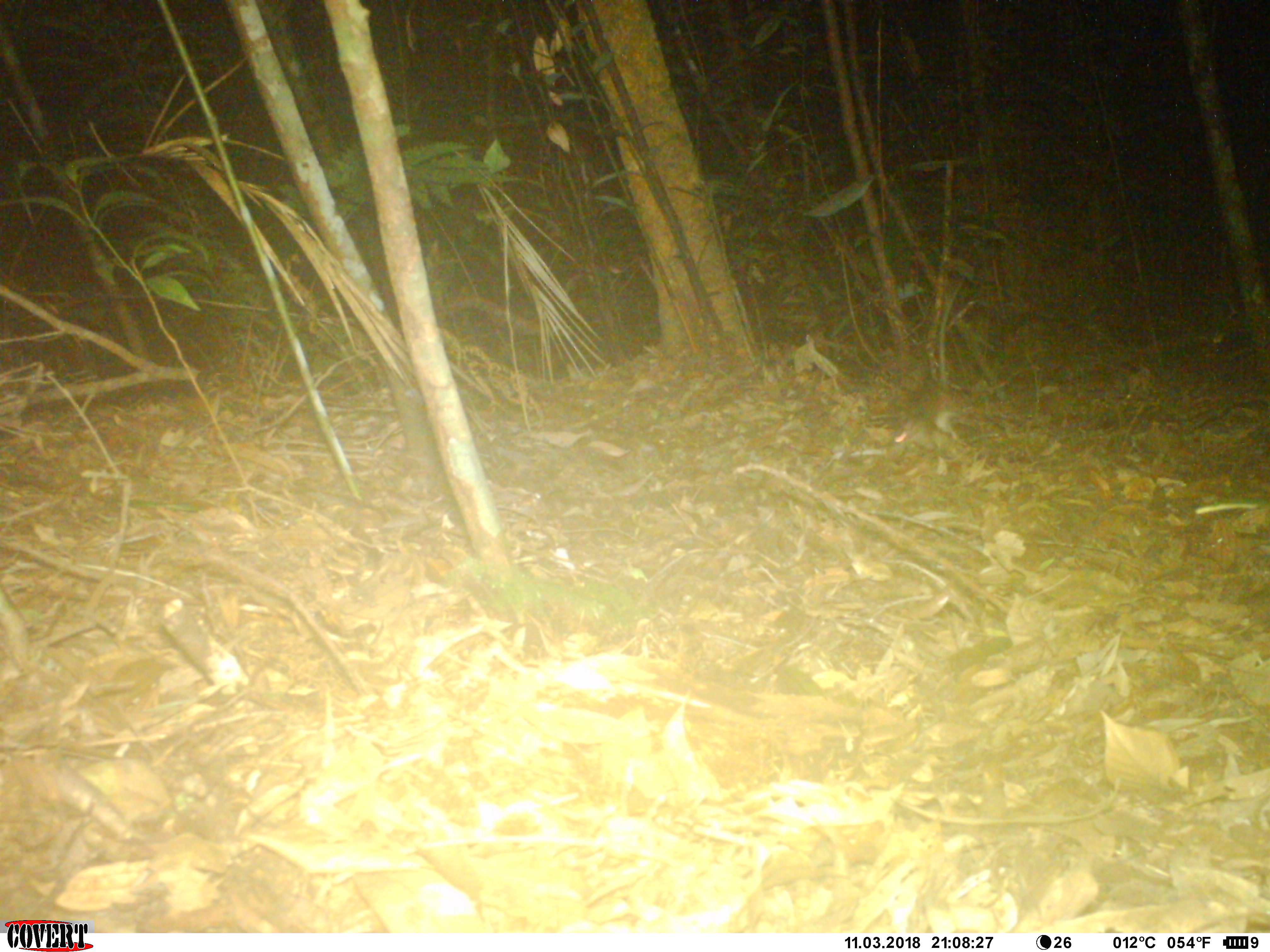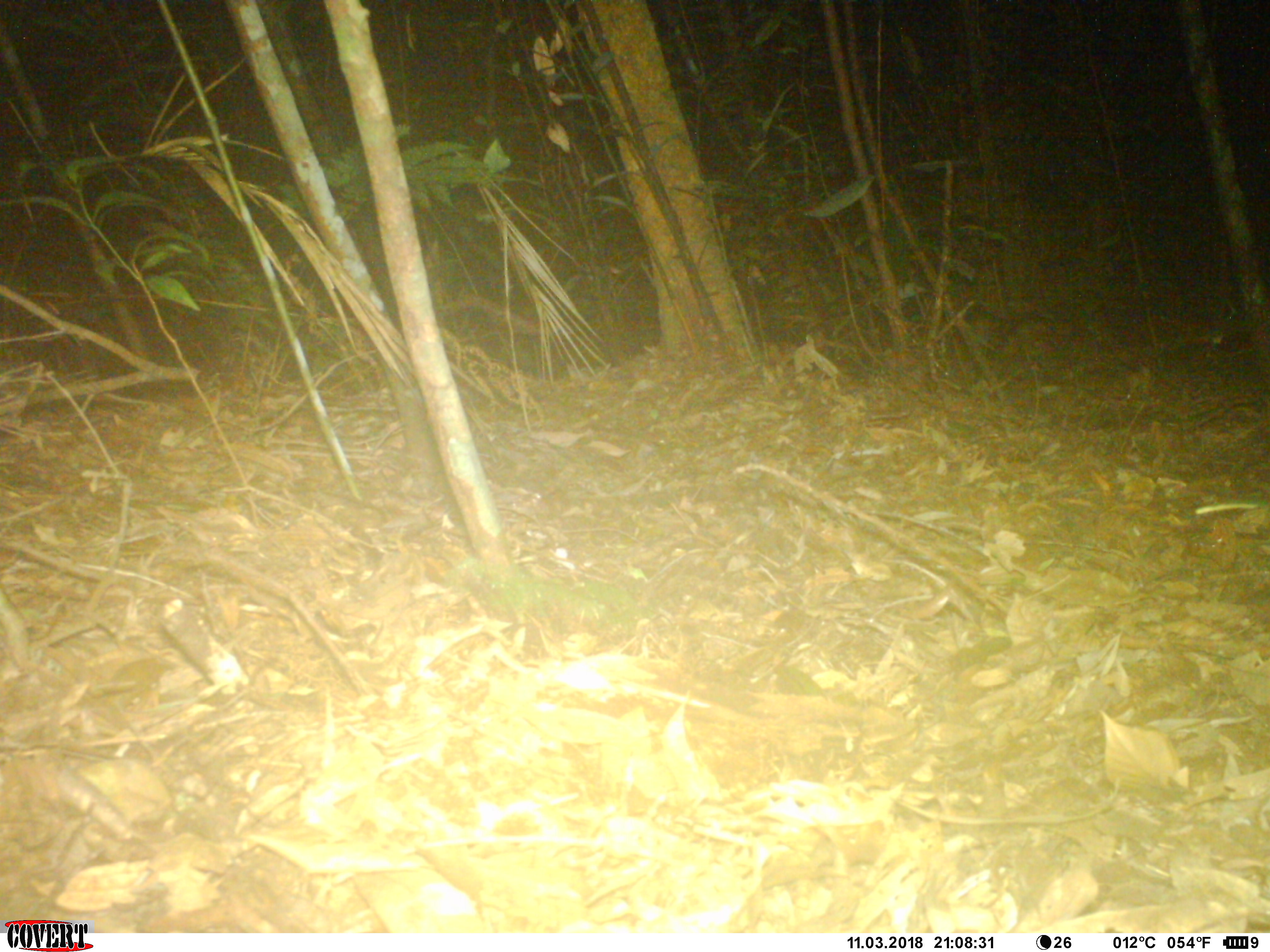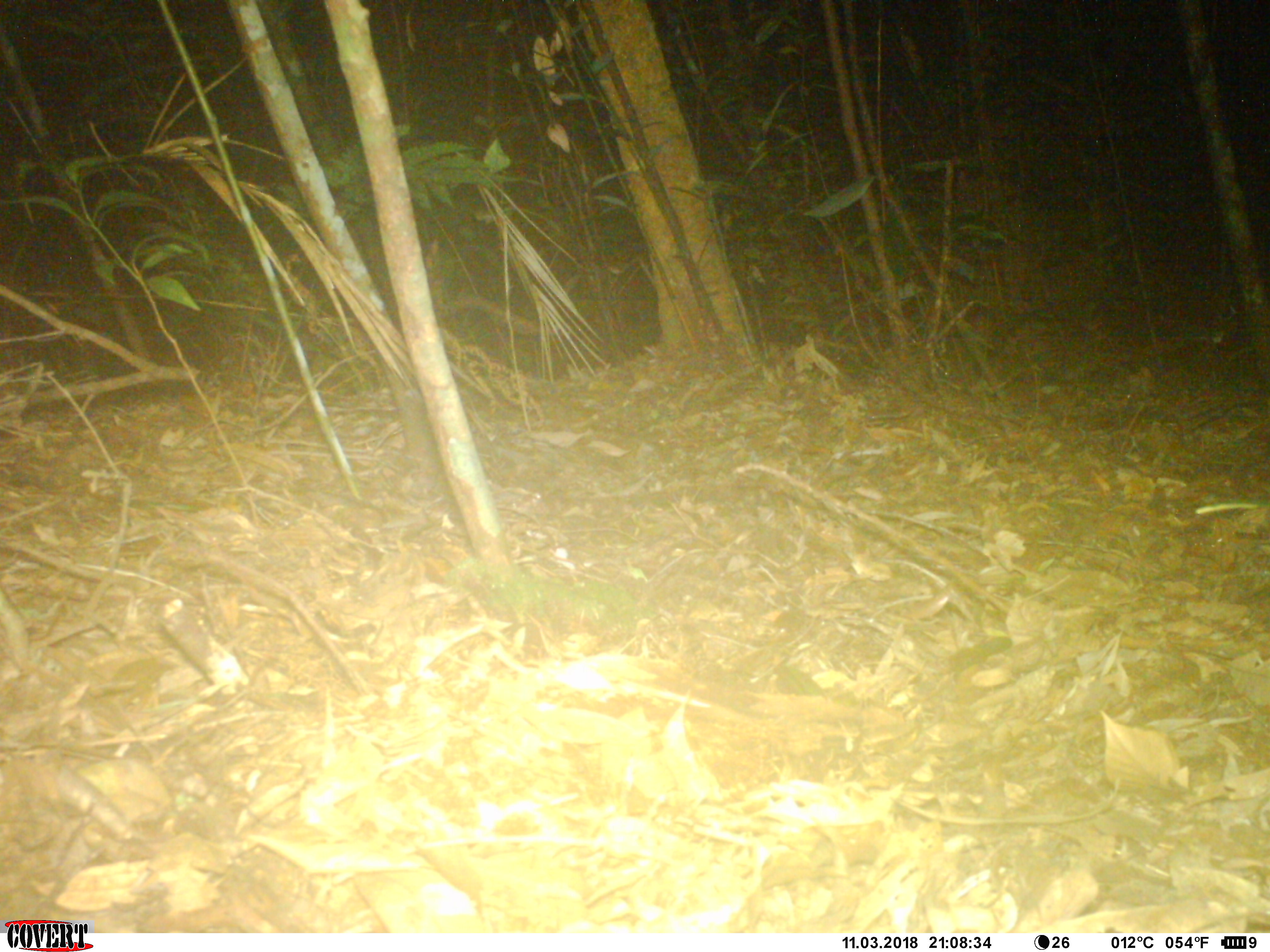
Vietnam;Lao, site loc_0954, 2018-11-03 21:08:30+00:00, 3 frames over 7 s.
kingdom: Animalia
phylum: Chordata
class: Mammalia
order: Rodentia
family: Muridae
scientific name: Muridae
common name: old-world mice and rats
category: unidentified murid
Unidentified murid (old-world mice and rats) (Muridae). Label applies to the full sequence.